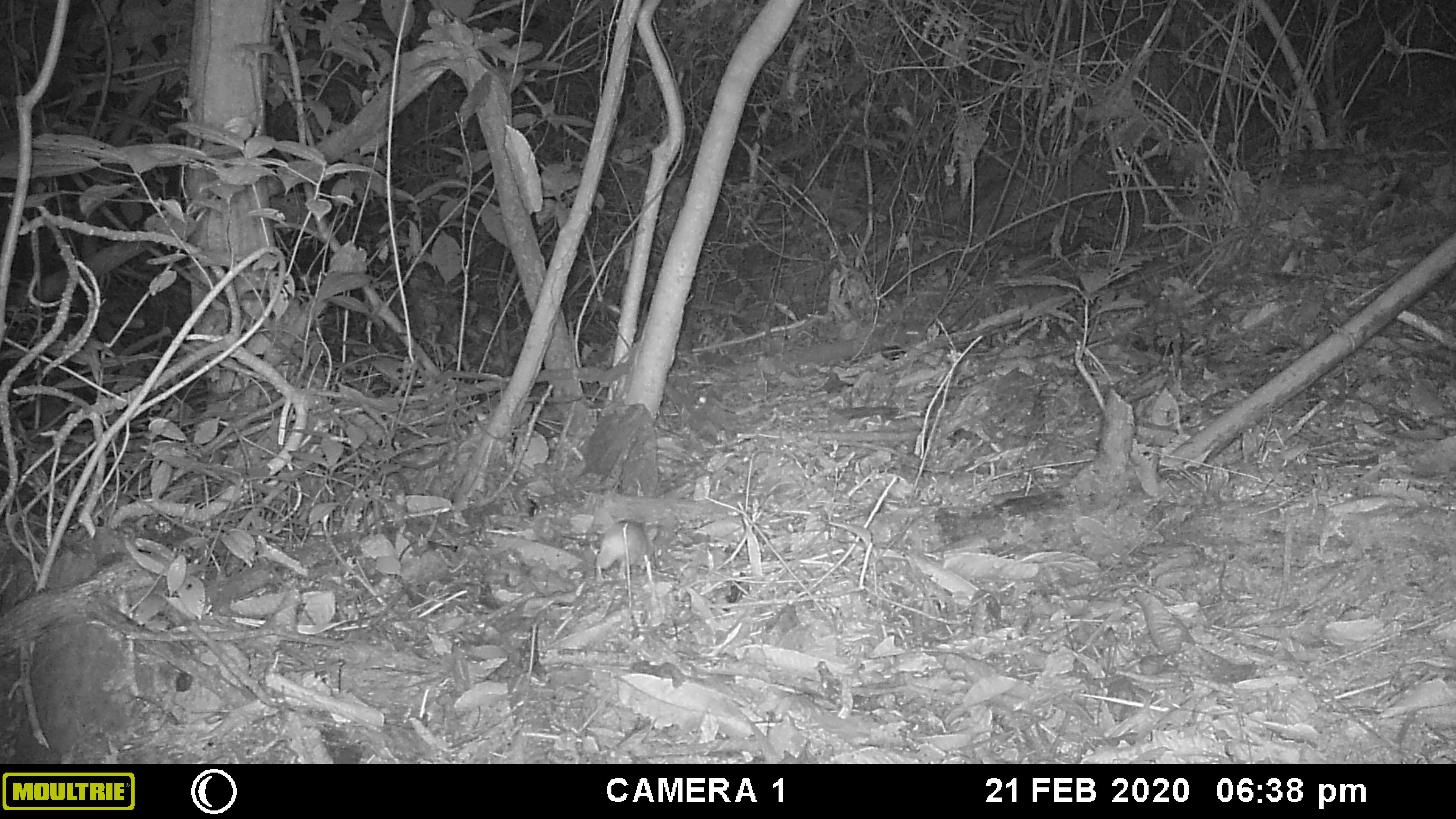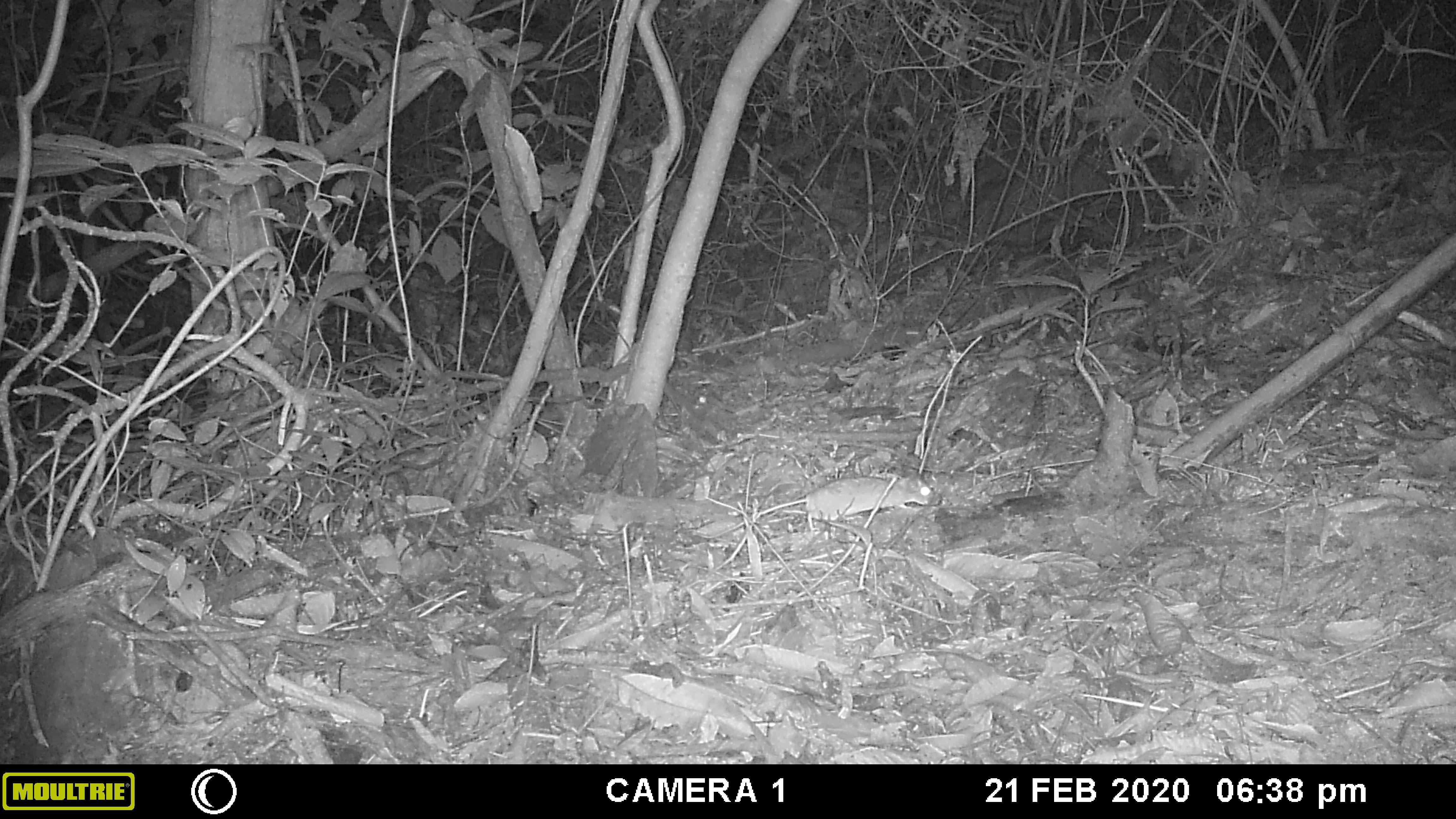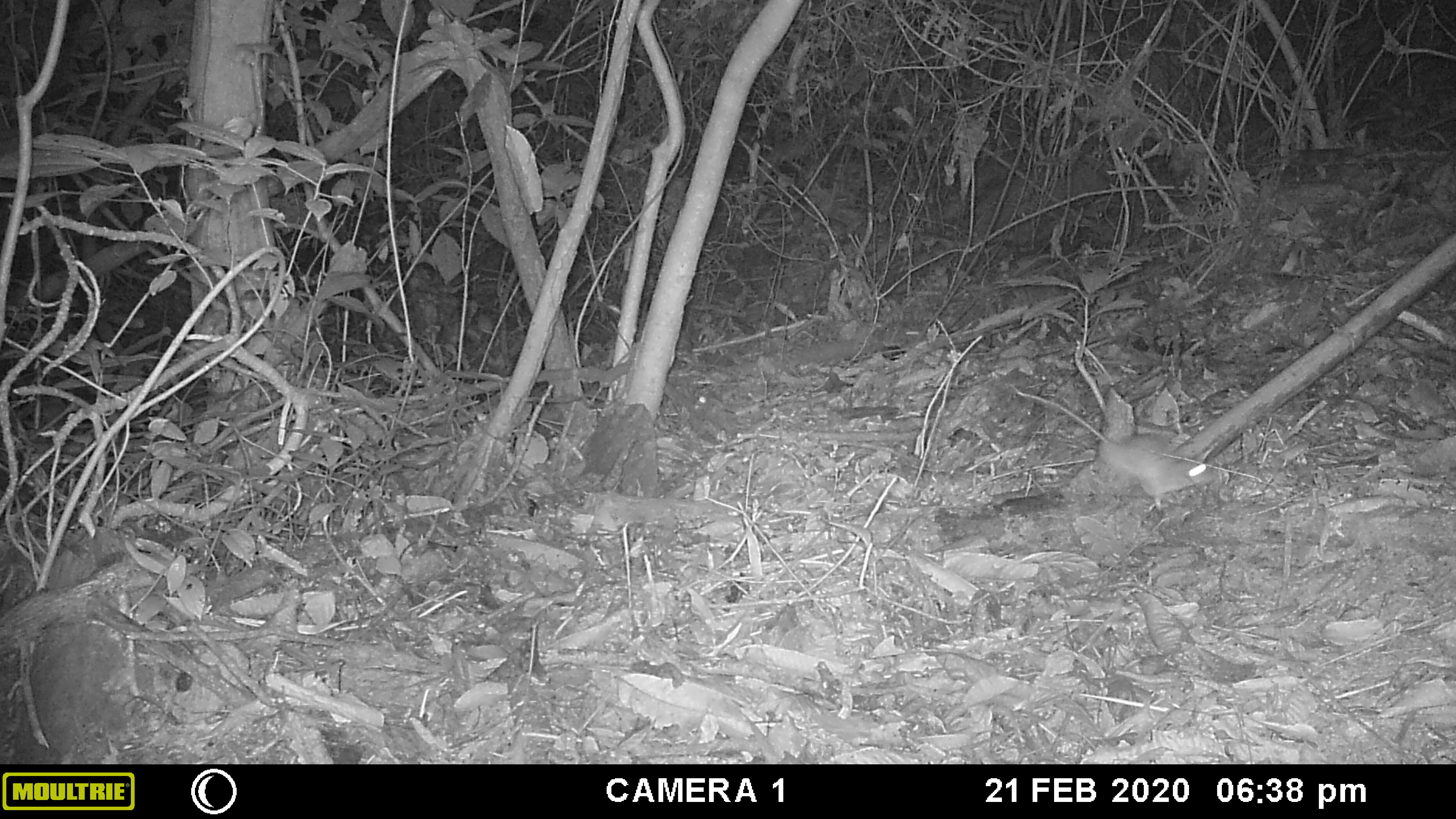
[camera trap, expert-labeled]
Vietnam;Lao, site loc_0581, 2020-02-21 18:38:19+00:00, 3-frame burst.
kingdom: Animalia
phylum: Chordata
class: Mammalia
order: Rodentia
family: Muridae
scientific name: Muridae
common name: old-world mice and rats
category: unidentified murid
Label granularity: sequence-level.